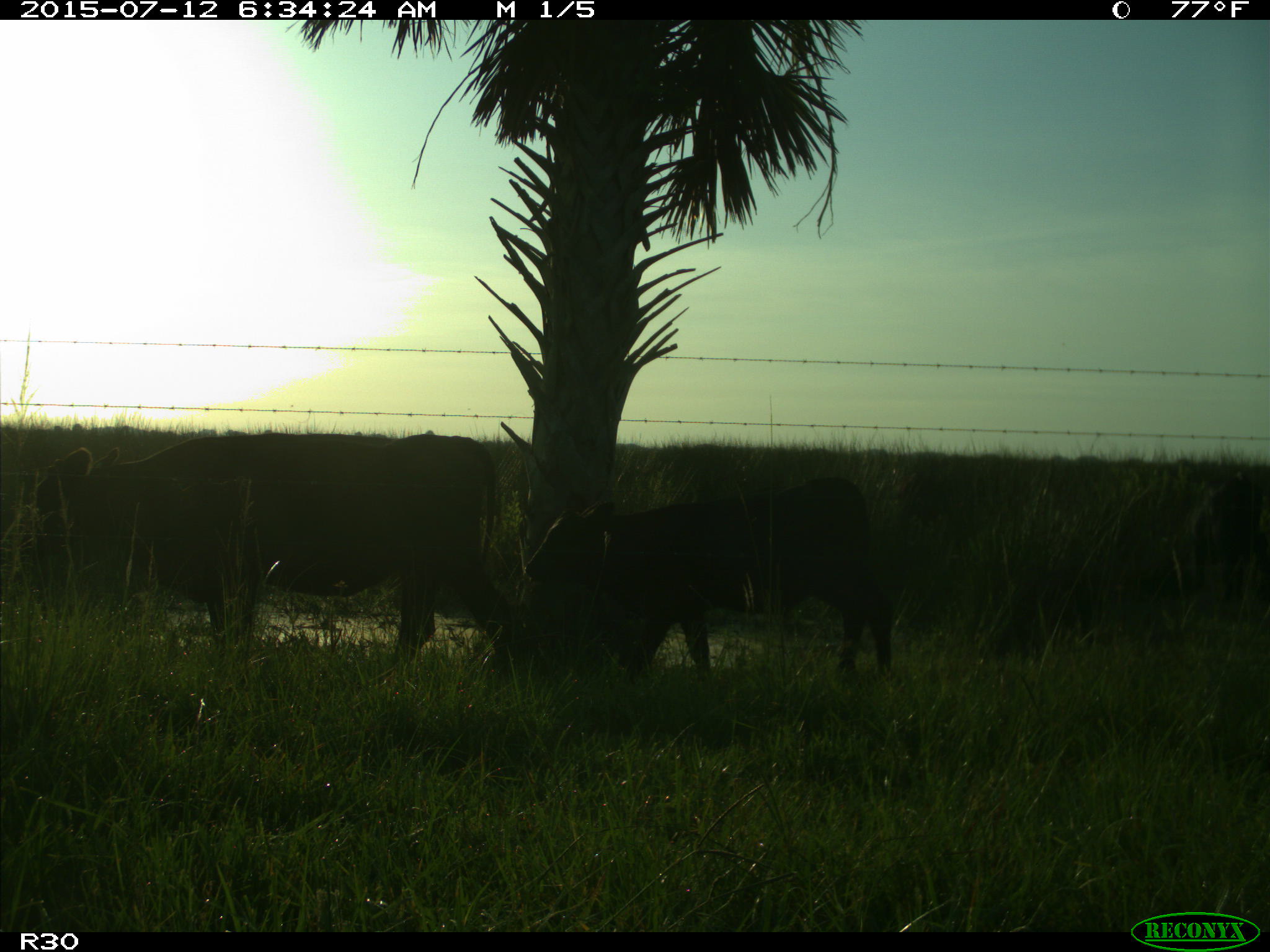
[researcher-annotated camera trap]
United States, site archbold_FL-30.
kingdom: Animalia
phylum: Chordata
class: Mammalia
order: Artiodactyla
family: Bovidae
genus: Bos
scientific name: Bos taurus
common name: domestic cow